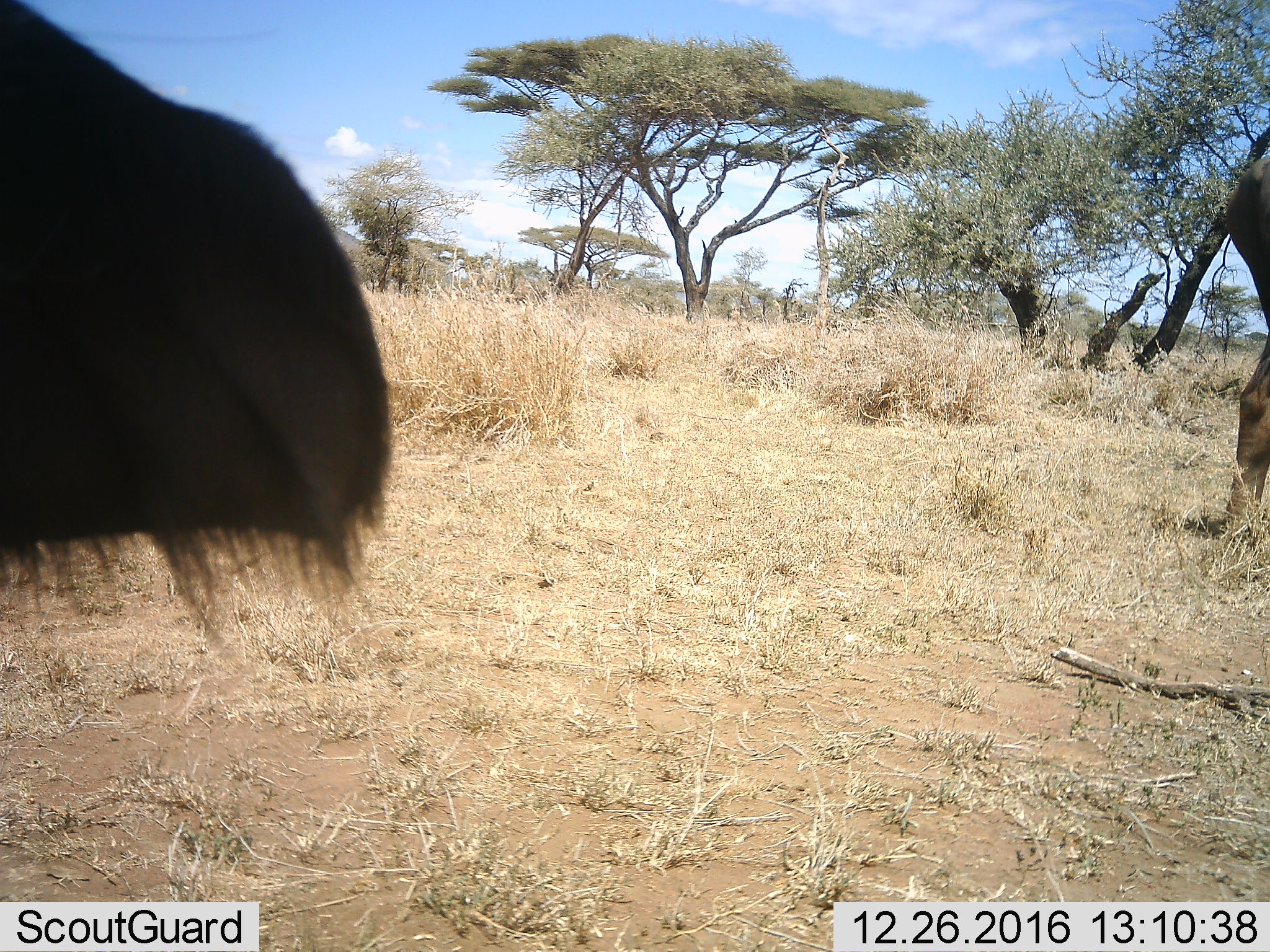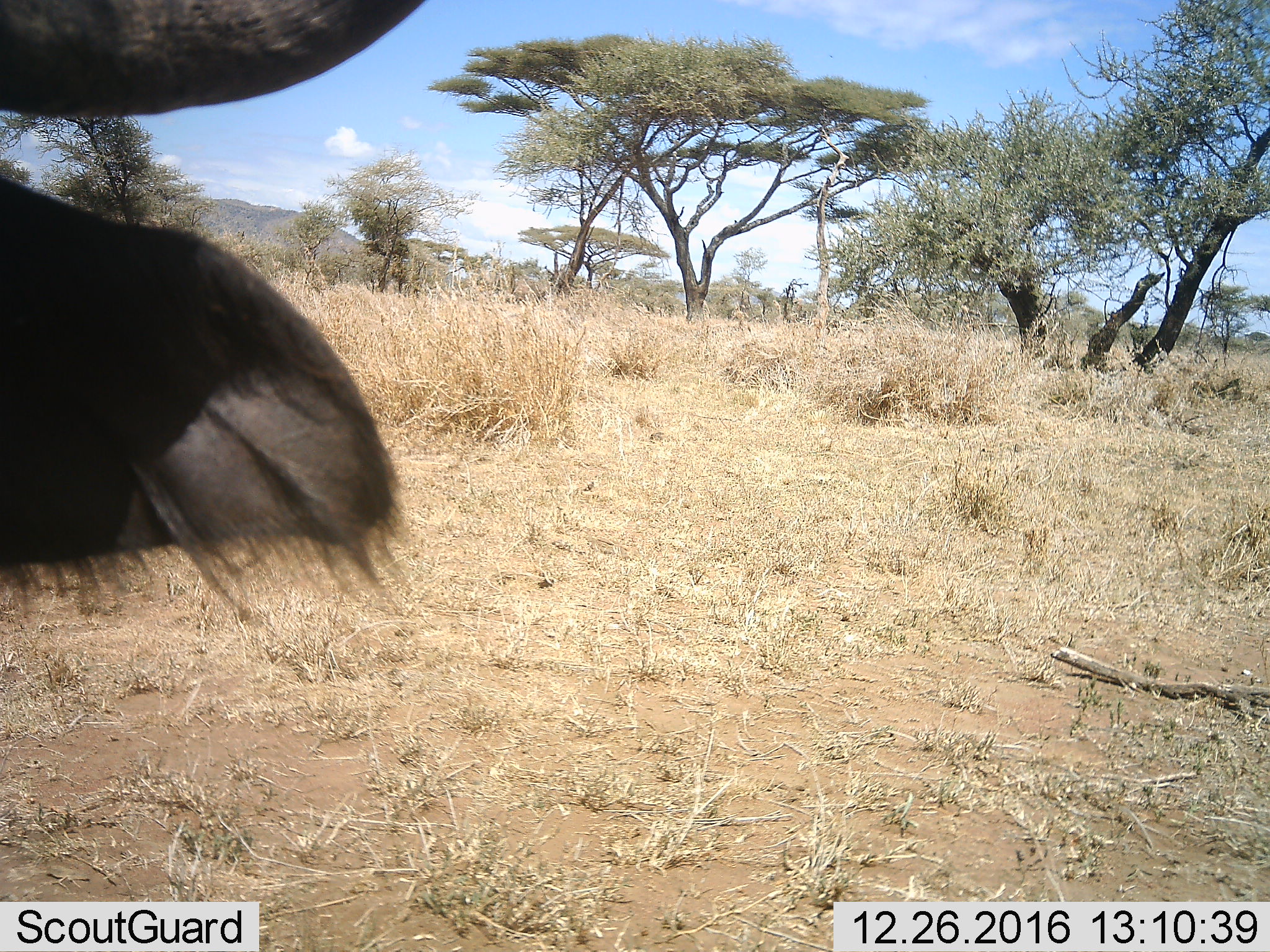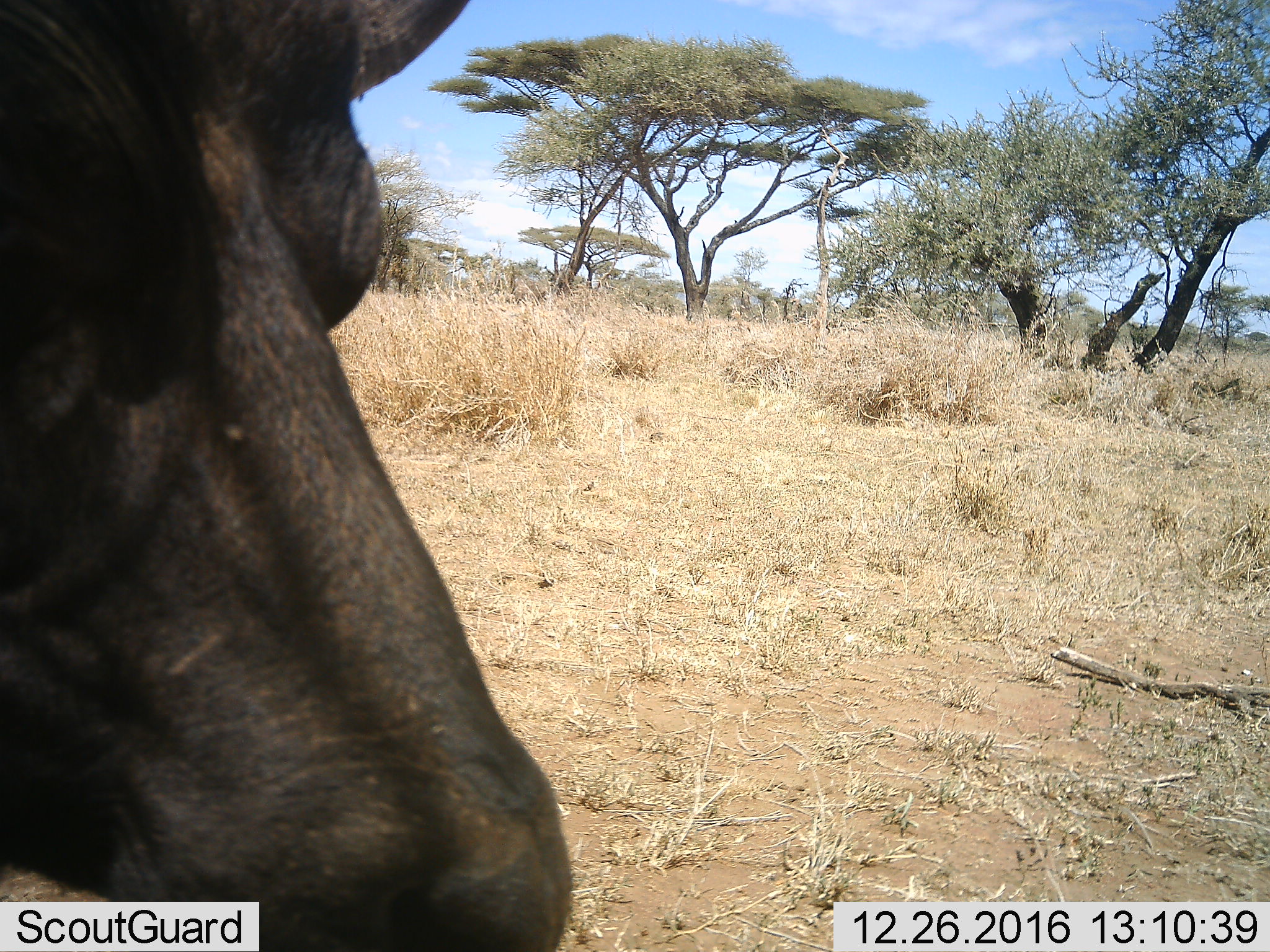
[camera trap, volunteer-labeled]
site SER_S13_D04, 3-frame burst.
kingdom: Animalia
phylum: Chordata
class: Mammalia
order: Artiodactyla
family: Bovidae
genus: Syncerus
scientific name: Syncerus caffer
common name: african buffalo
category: buffalo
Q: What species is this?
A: Buffalo (african buffalo) (Syncerus caffer).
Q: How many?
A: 2.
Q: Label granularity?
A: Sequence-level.